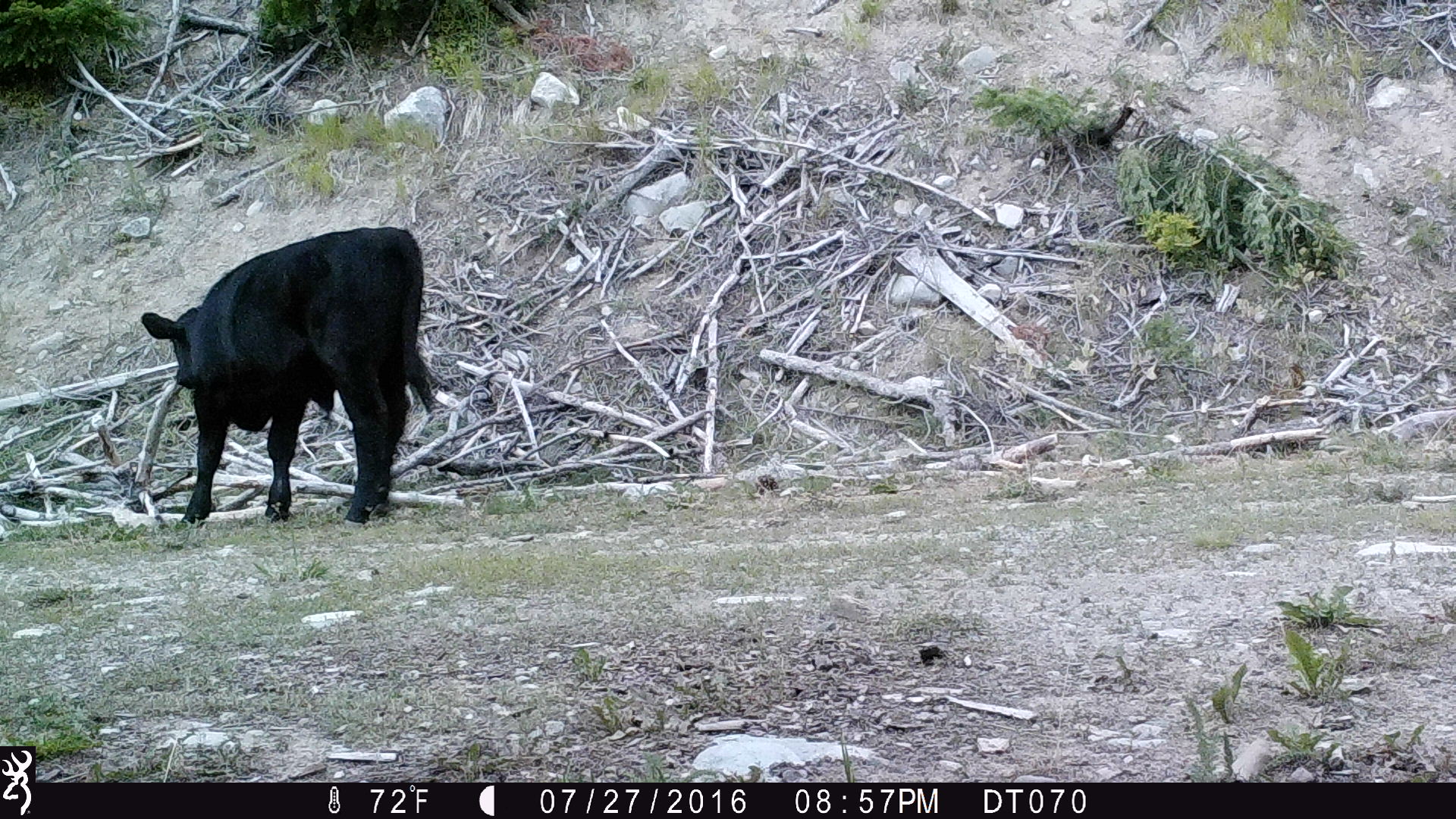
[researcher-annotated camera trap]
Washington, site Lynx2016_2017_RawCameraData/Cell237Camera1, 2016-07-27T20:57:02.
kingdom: Animalia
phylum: Chordata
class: Mammalia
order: Artiodactyla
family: Bovidae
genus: Bos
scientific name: Bos taurus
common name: domestic cattle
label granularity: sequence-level